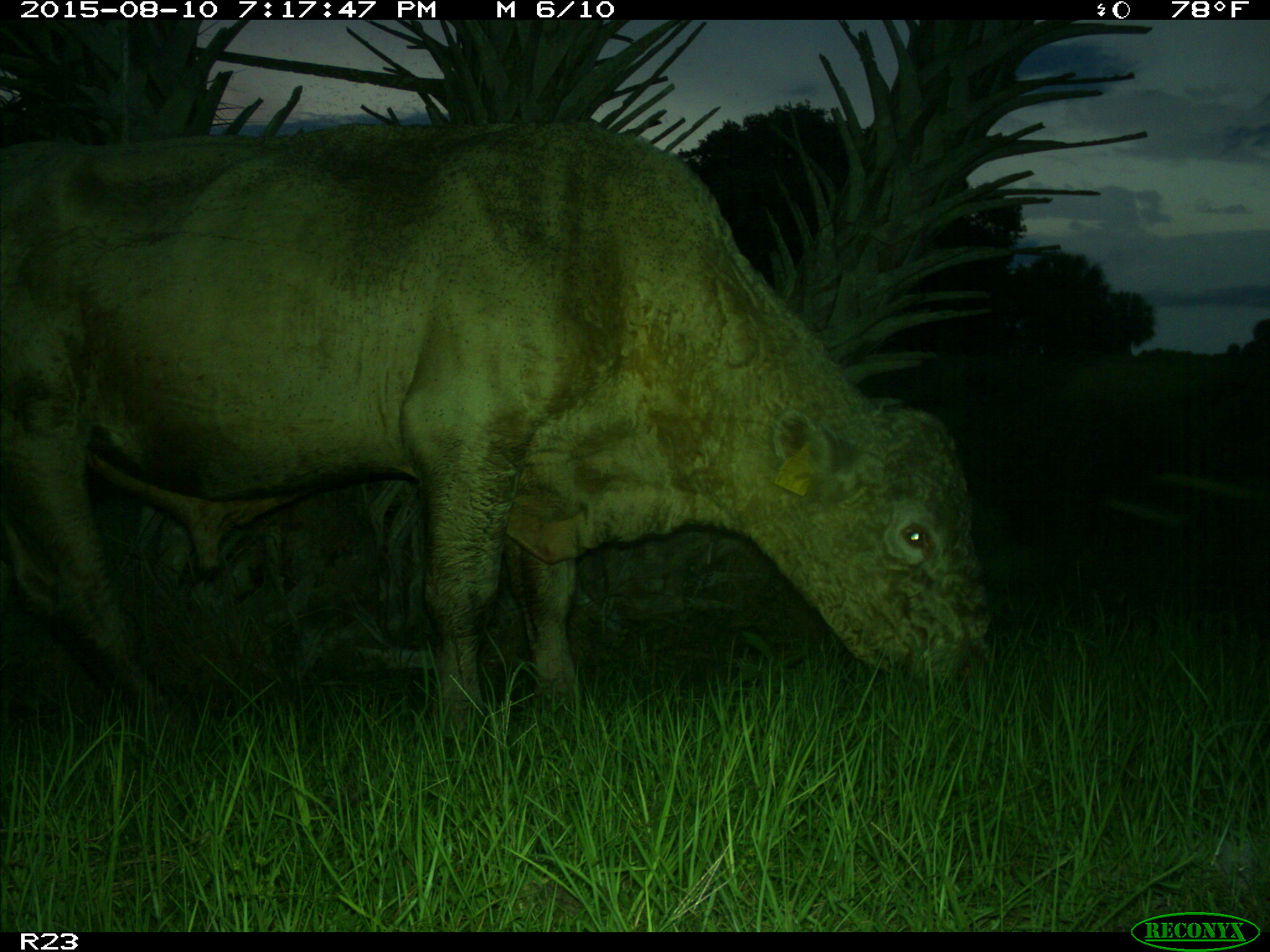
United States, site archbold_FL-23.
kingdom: Animalia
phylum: Chordata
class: Mammalia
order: Artiodactyla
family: Bovidae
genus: Bos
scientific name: Bos taurus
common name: domestic cow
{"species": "Bos taurus (domestic cow)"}